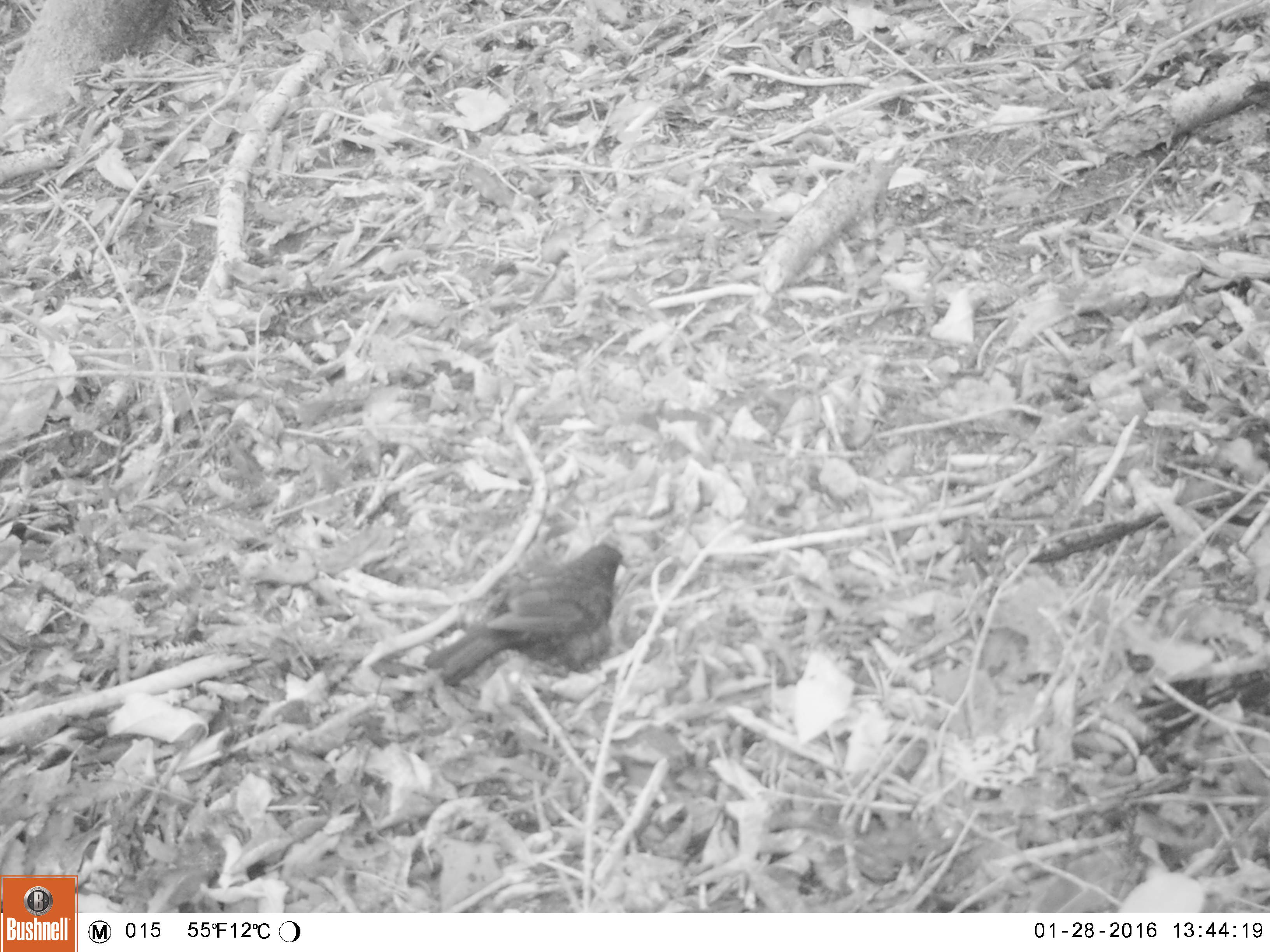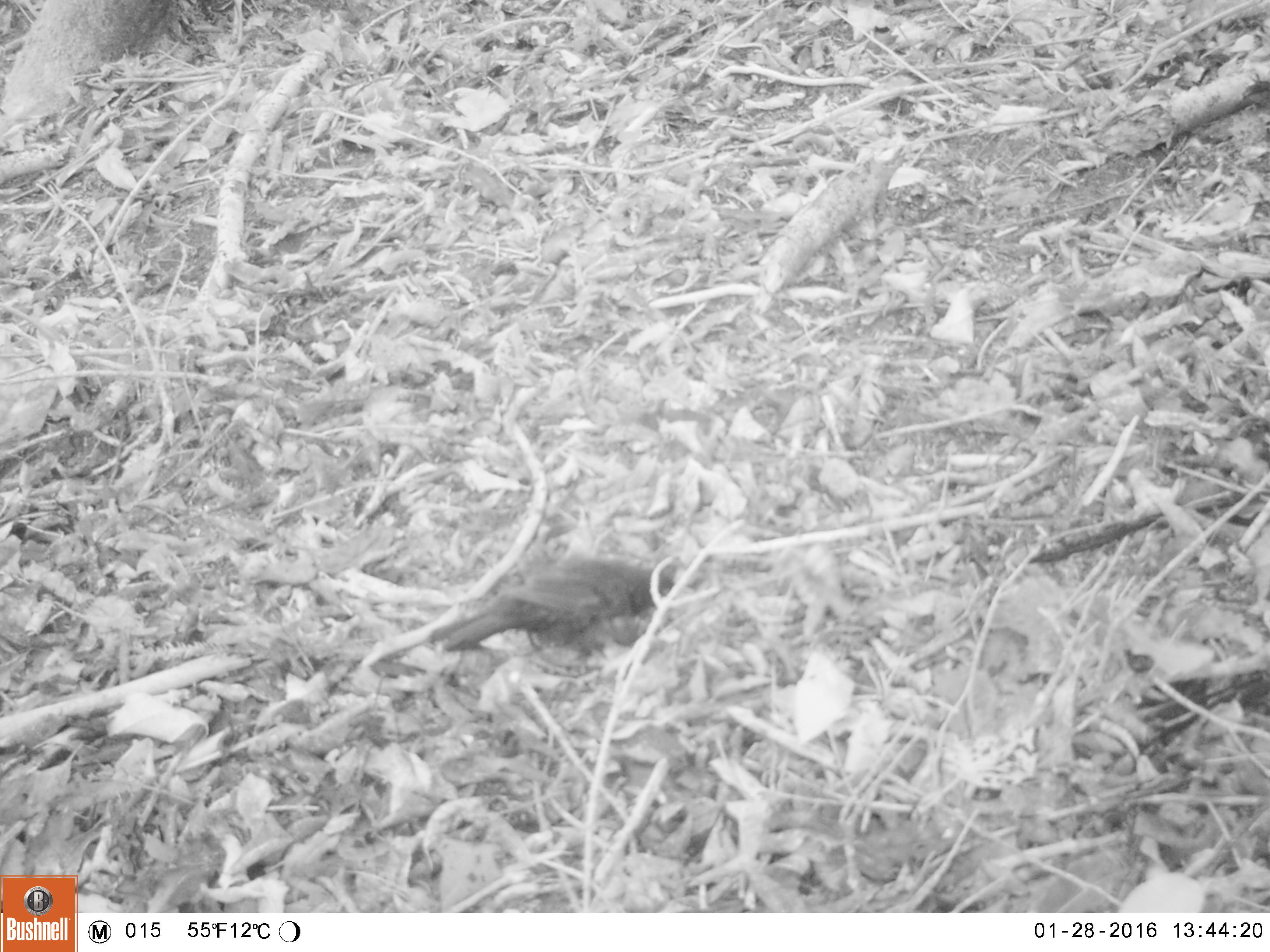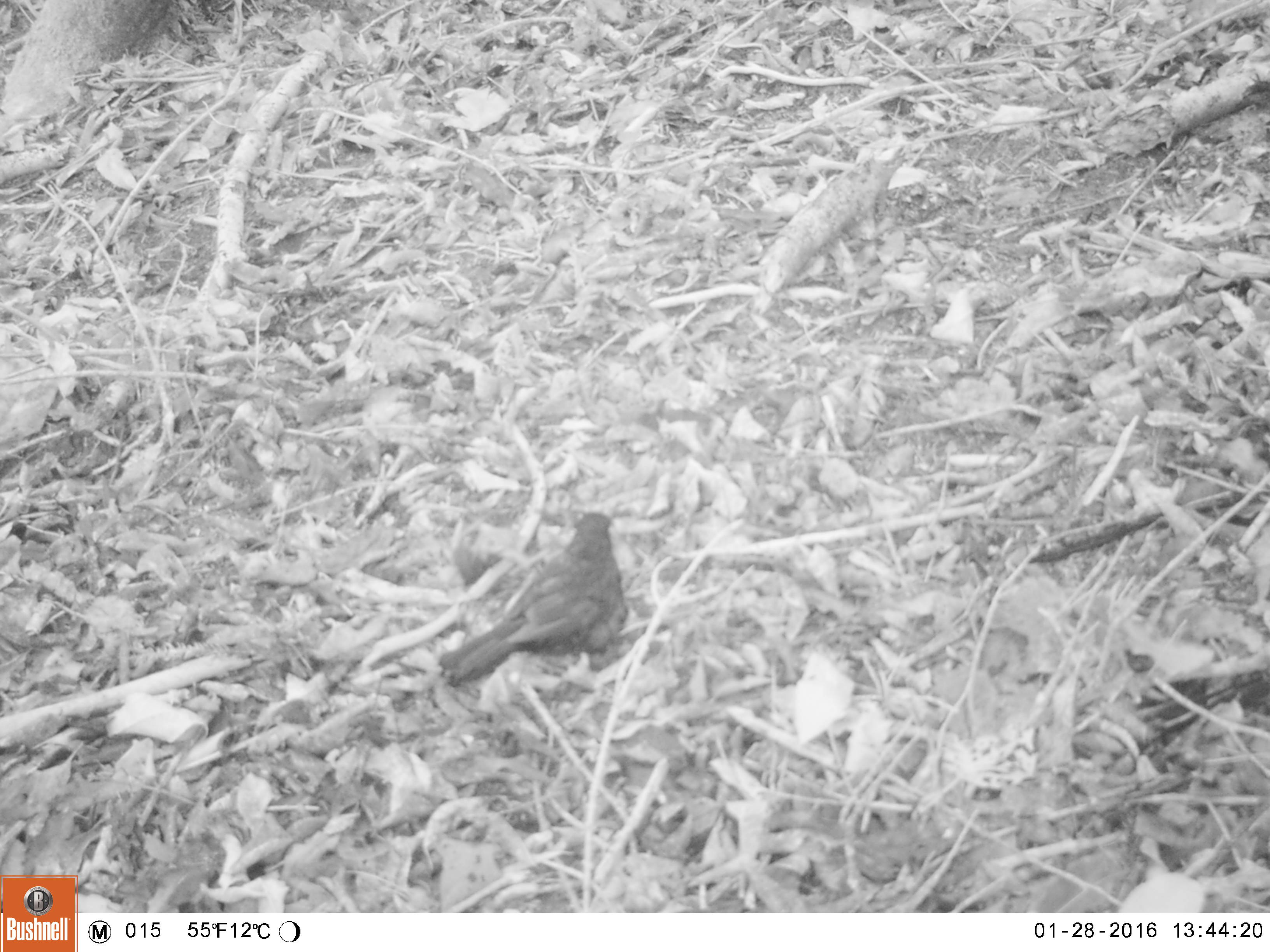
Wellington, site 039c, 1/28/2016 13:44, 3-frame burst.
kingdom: Animalia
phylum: Chordata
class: Aves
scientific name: Aves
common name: bird